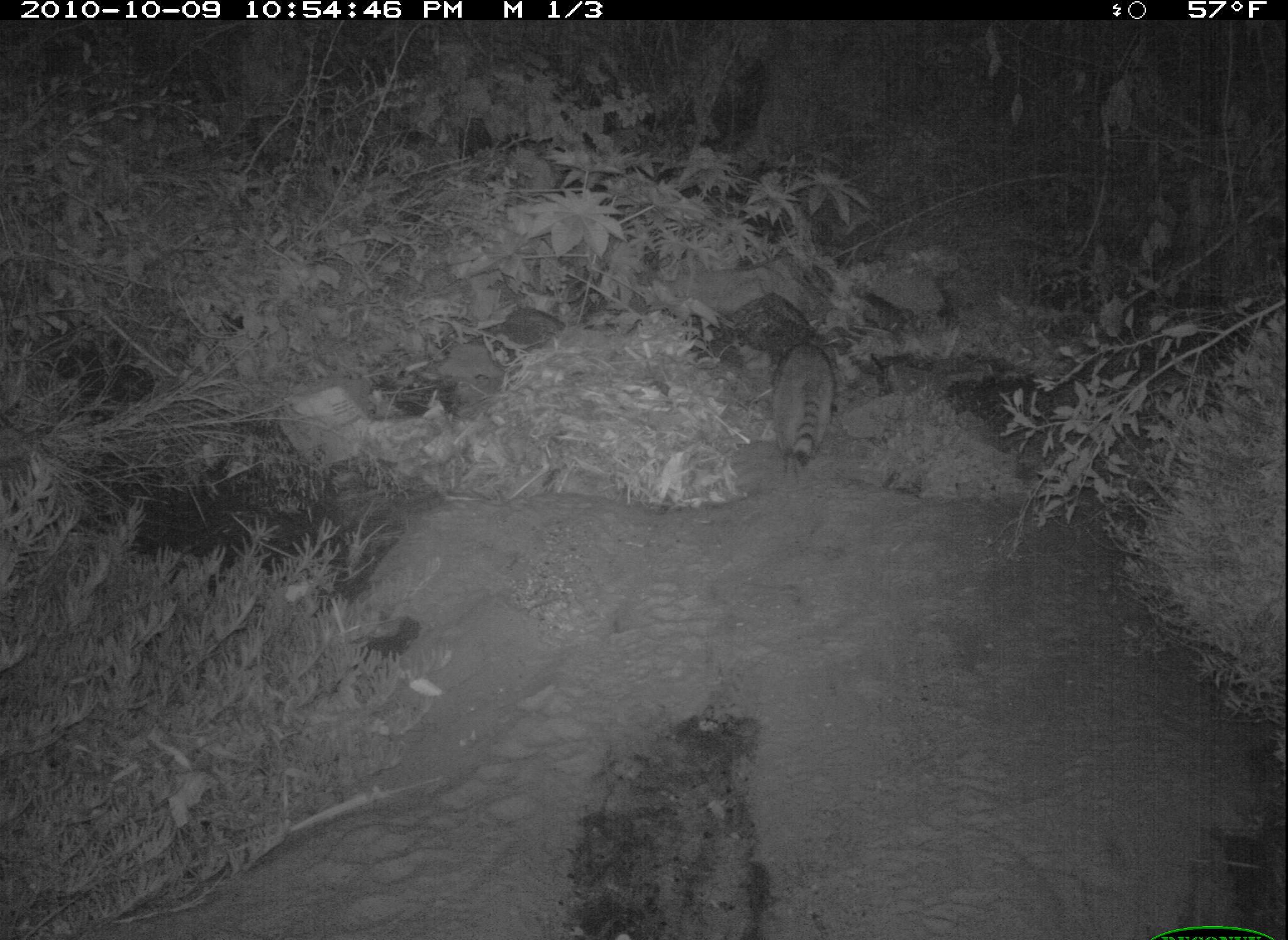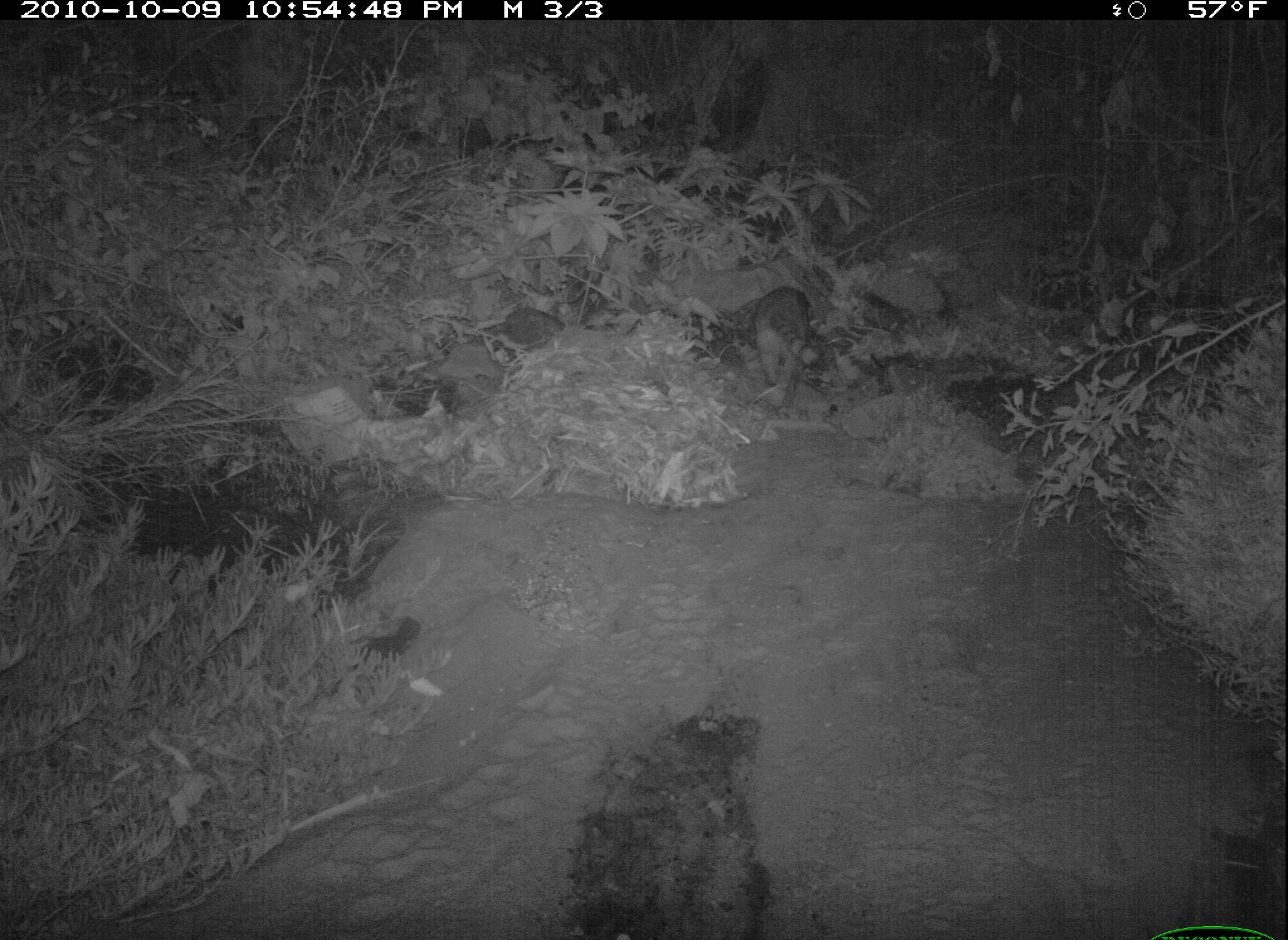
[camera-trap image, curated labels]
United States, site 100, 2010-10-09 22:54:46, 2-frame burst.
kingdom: Animalia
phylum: Chordata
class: Mammalia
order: Carnivora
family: Procyonidae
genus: Procyon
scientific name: Procyon lotor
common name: raccoon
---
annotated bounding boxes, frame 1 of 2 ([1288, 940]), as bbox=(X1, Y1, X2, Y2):
raccoon: bbox=(753, 327, 853, 499)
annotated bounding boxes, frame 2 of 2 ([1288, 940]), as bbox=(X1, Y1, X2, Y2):
raccoon: bbox=(734, 274, 842, 427)